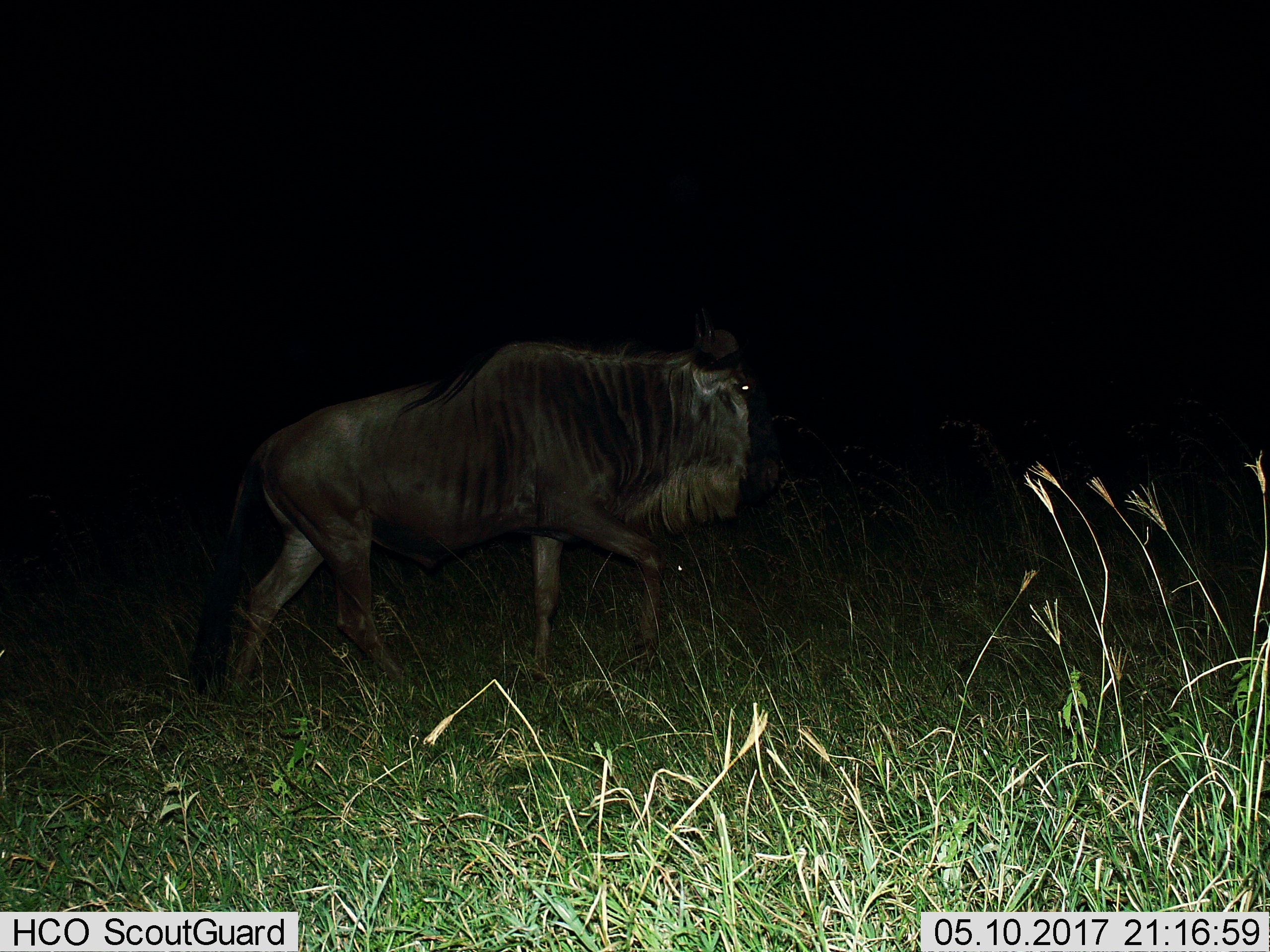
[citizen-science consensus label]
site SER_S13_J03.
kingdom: Animalia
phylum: Chordata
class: Mammalia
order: Artiodactyla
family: Bovidae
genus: Connochaetes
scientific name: Connochaetes taurinus taurinus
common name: blue wildebeest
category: wildebeestblue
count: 1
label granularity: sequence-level